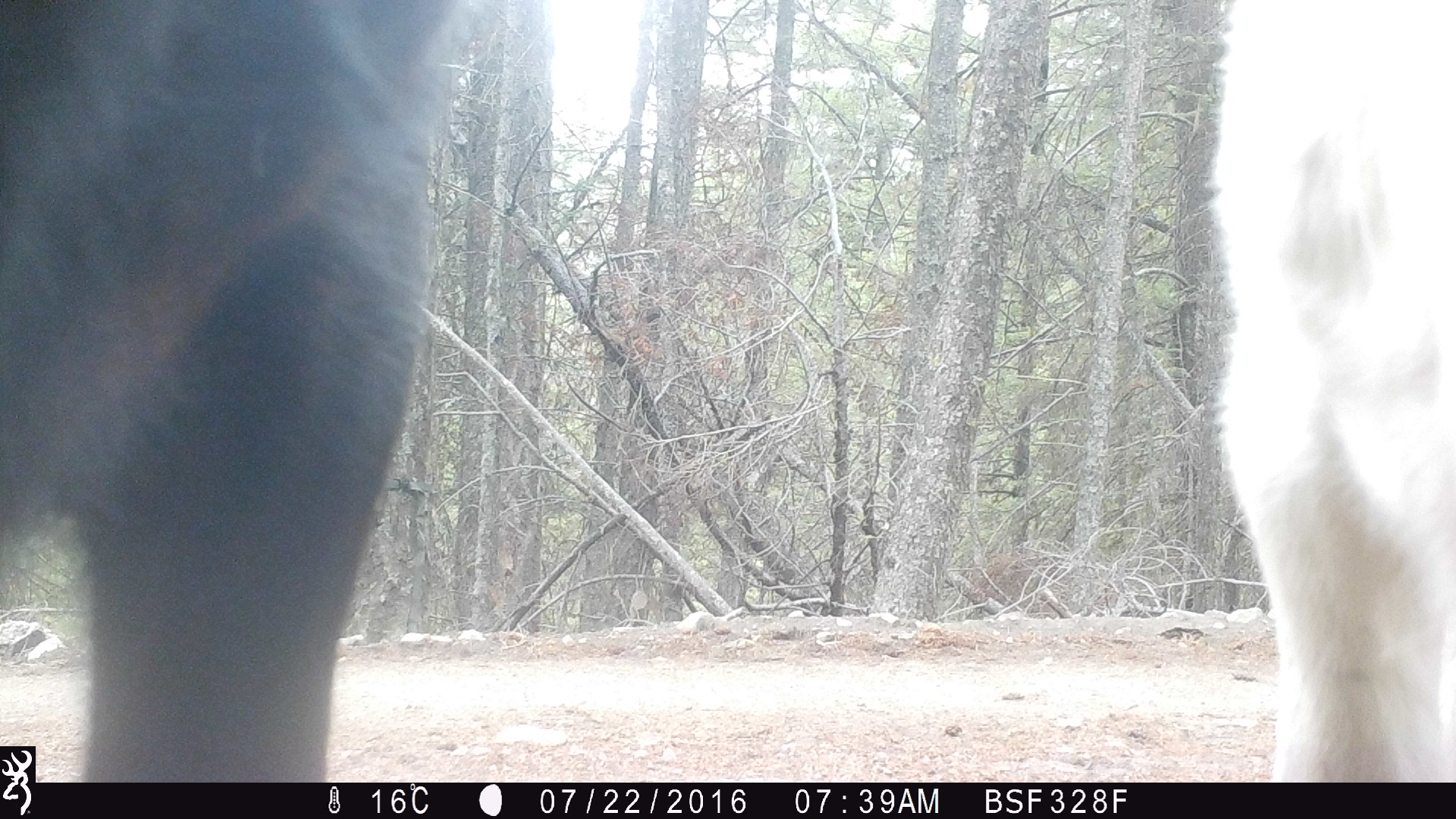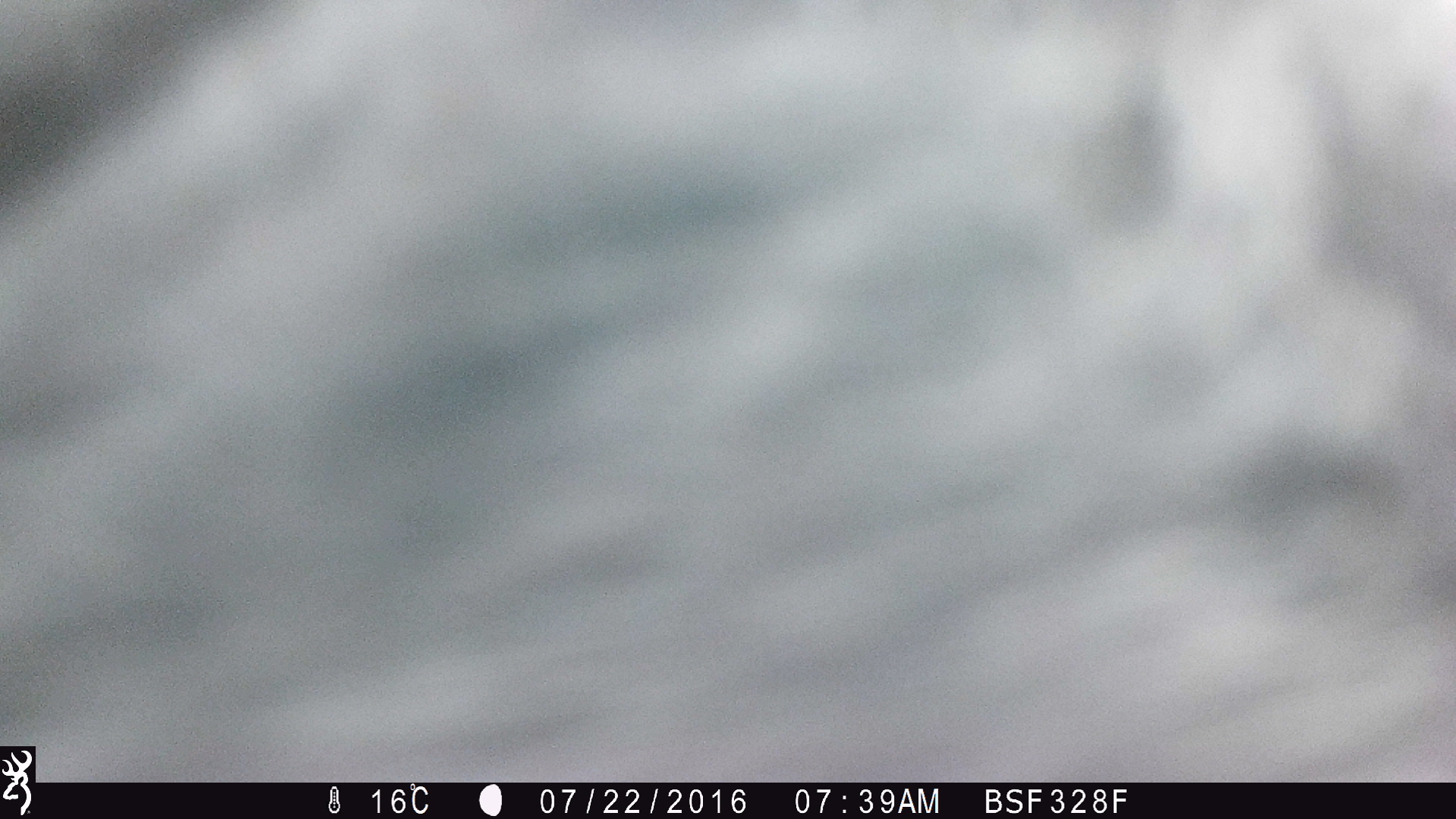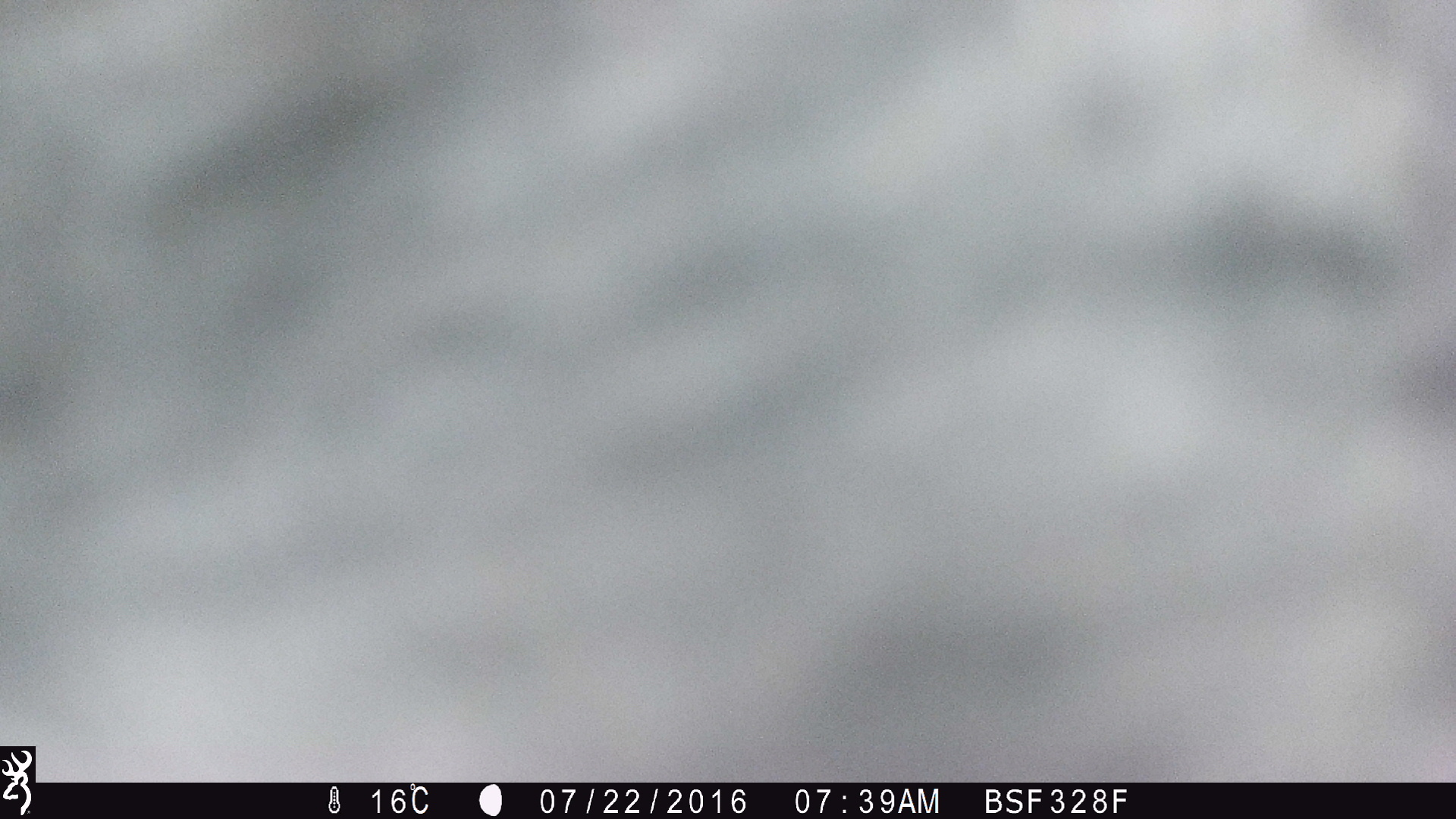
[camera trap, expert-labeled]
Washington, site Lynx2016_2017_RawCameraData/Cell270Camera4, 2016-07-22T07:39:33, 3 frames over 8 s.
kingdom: Animalia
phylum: Chordata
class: Mammalia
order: Artiodactyla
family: Bovidae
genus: Bos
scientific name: Bos taurus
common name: domestic cattle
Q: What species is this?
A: Domestic cattle (Bos taurus).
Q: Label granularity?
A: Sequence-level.